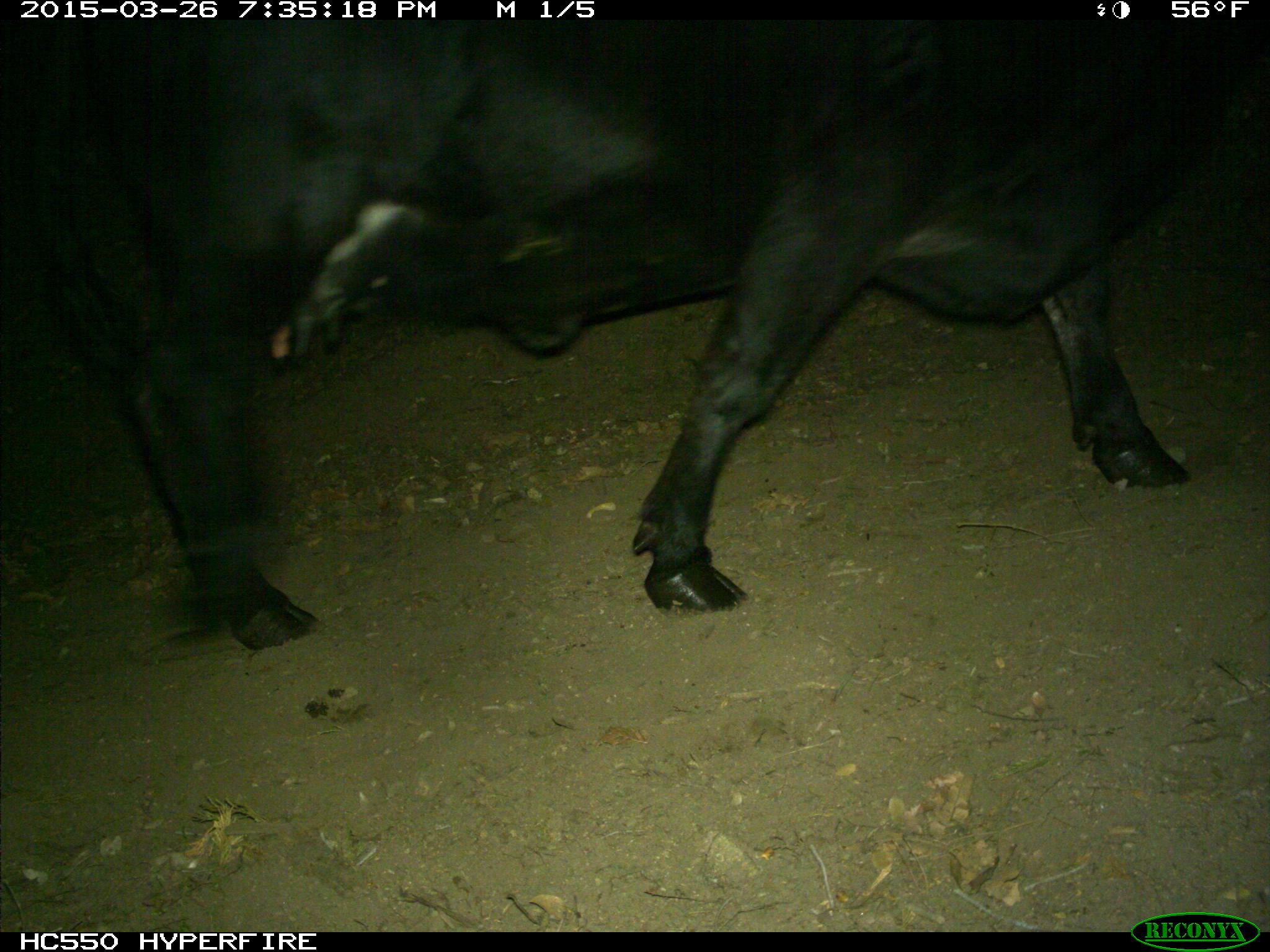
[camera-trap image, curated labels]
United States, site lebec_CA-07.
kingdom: Animalia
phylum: Chordata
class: Mammalia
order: Artiodactyla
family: Bovidae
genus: Bos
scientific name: Bos taurus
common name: domestic cow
Bos taurus (domestic cow).